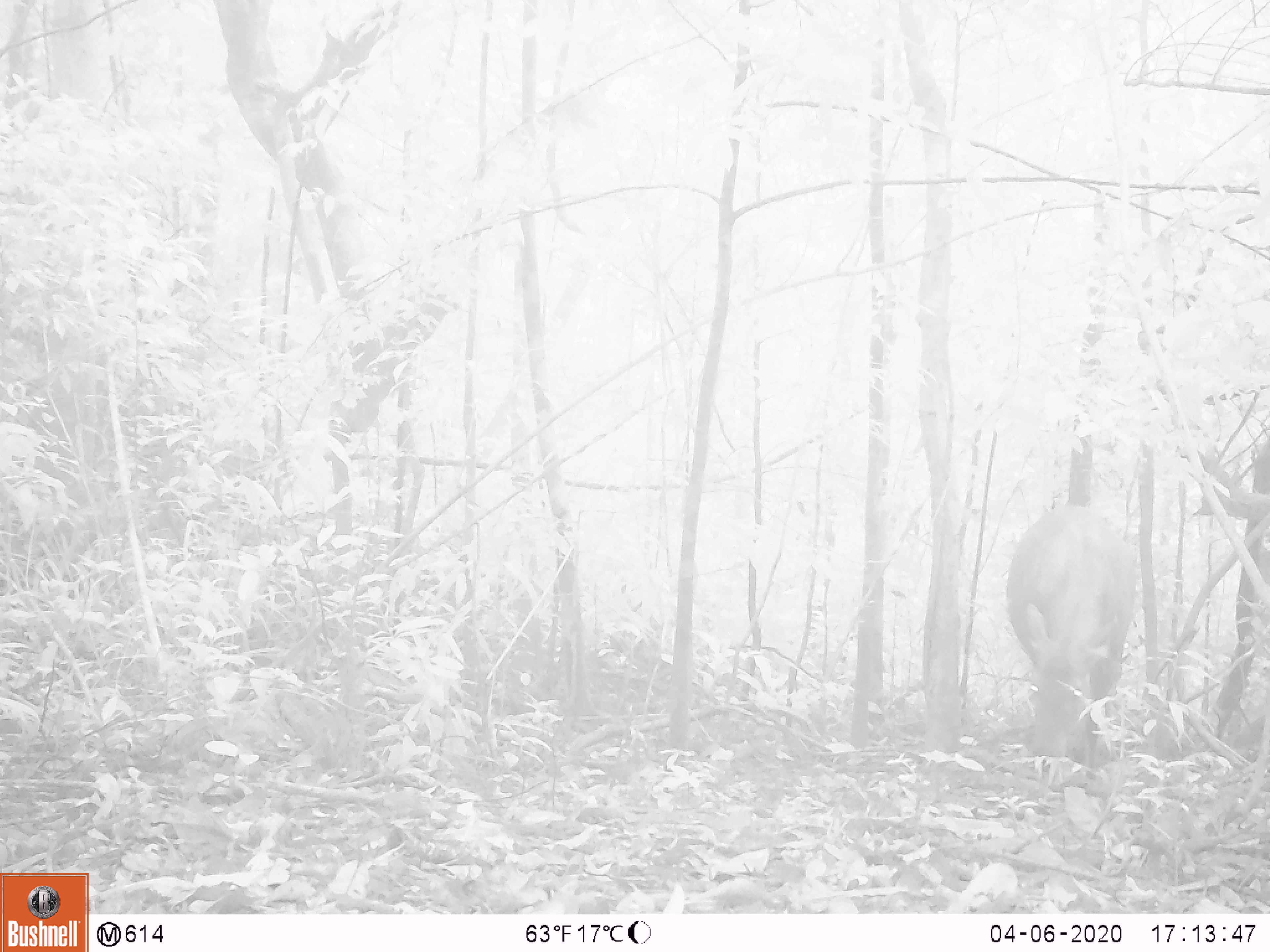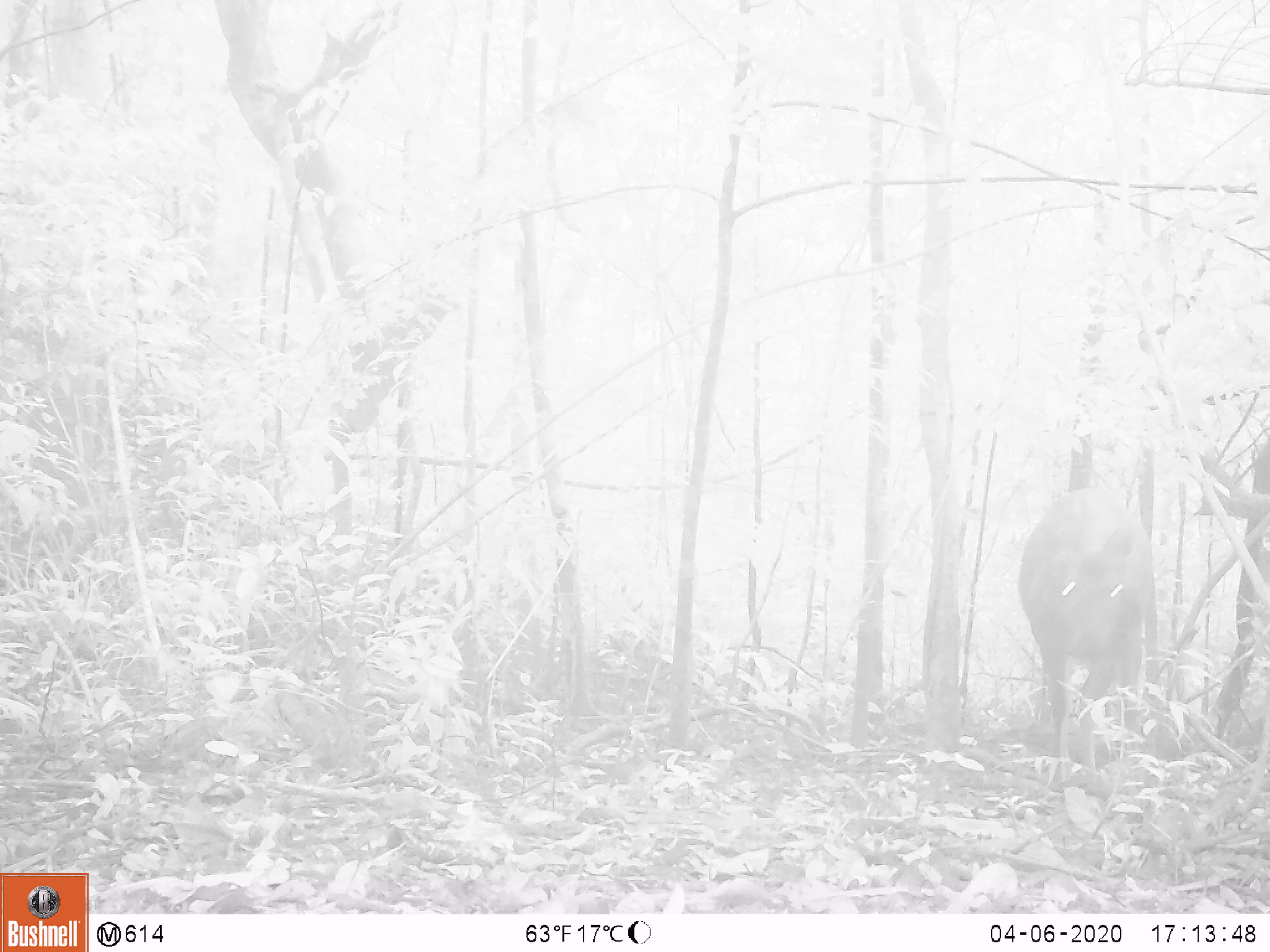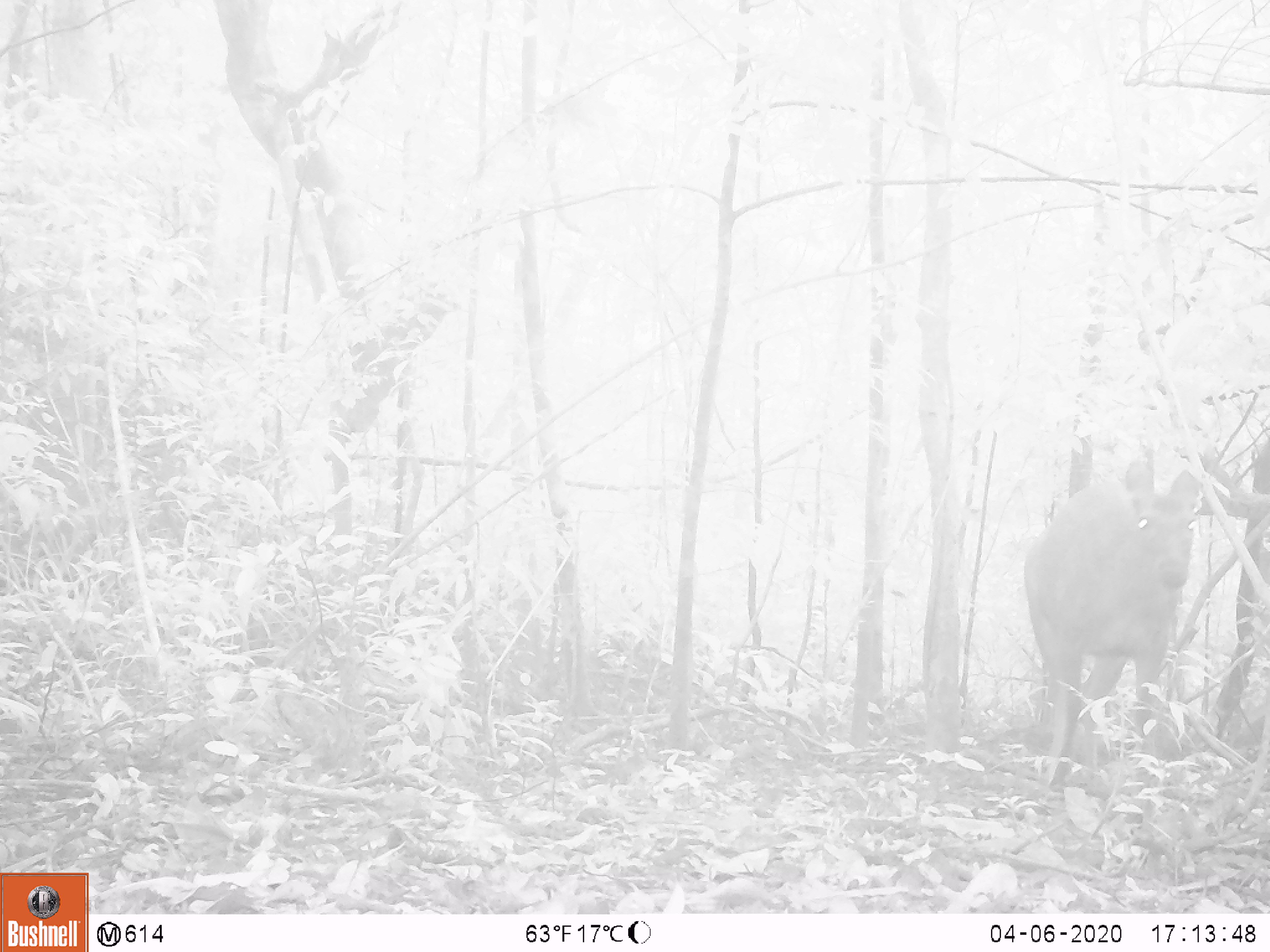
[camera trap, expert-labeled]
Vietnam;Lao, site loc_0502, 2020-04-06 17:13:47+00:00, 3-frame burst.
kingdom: Animalia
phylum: Chordata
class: Mammalia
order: Artiodactyla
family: Cervidae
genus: Rusa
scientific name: Rusa unicolor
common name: sambar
Sambar (Rusa unicolor). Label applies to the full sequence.